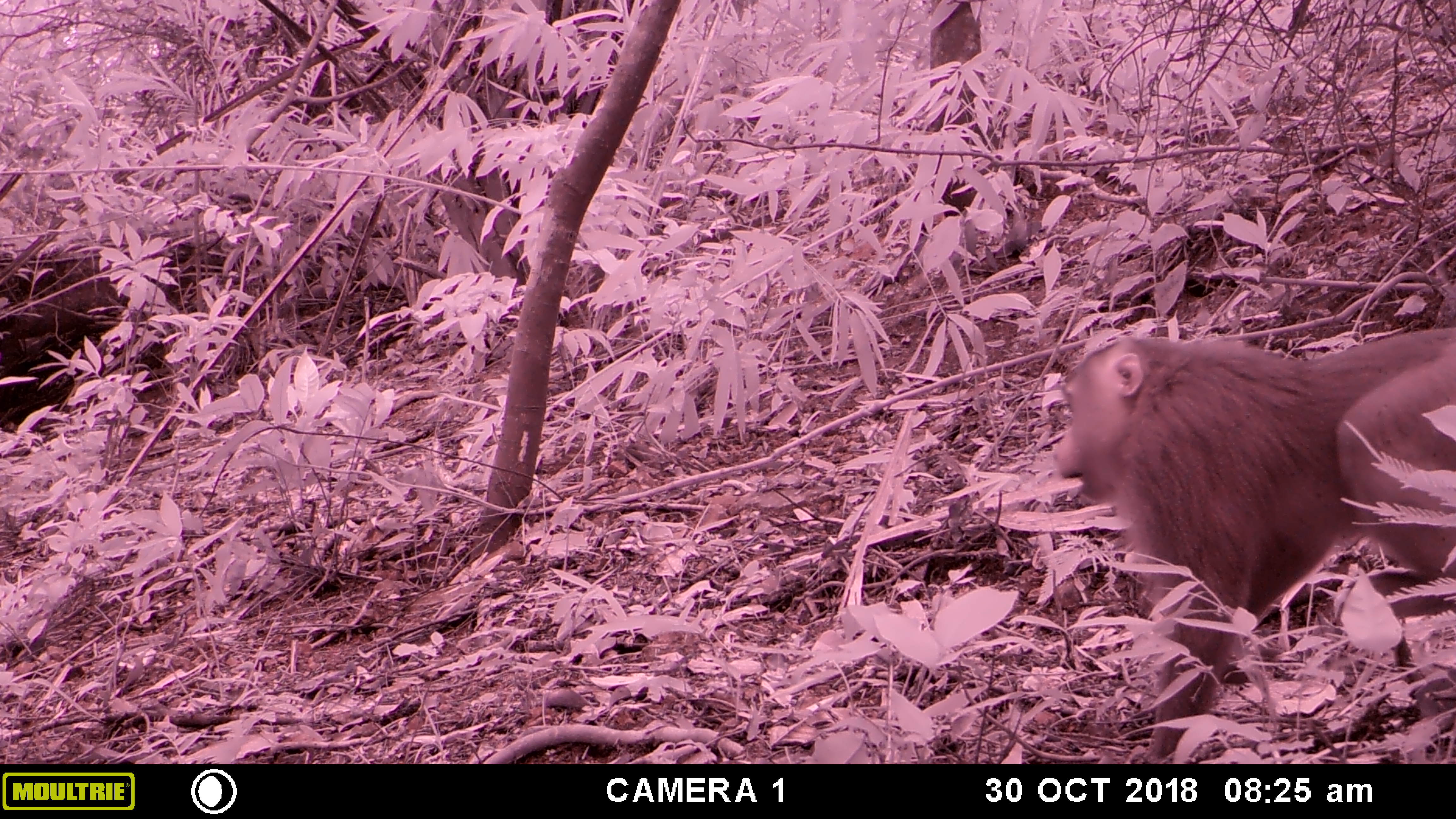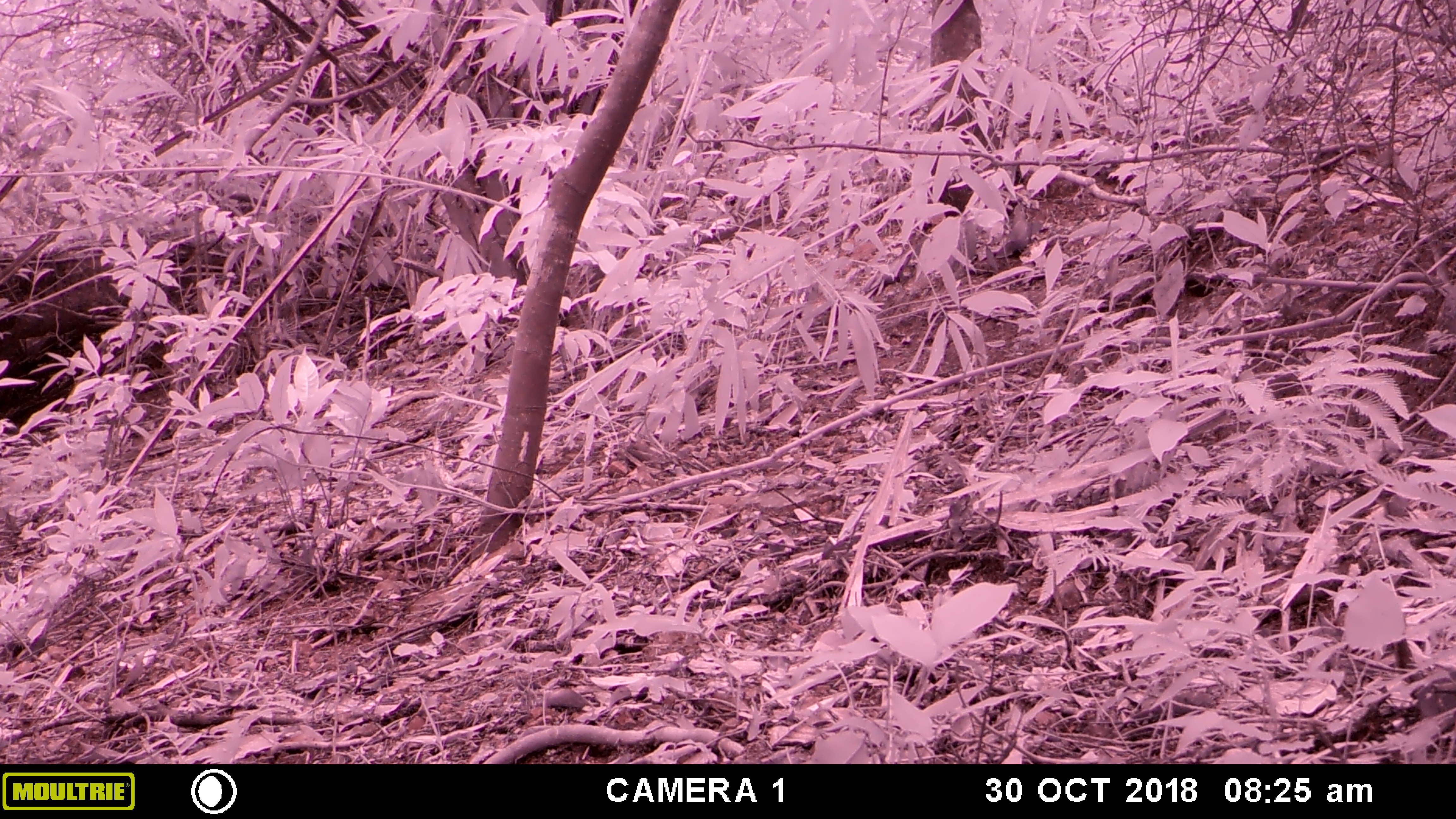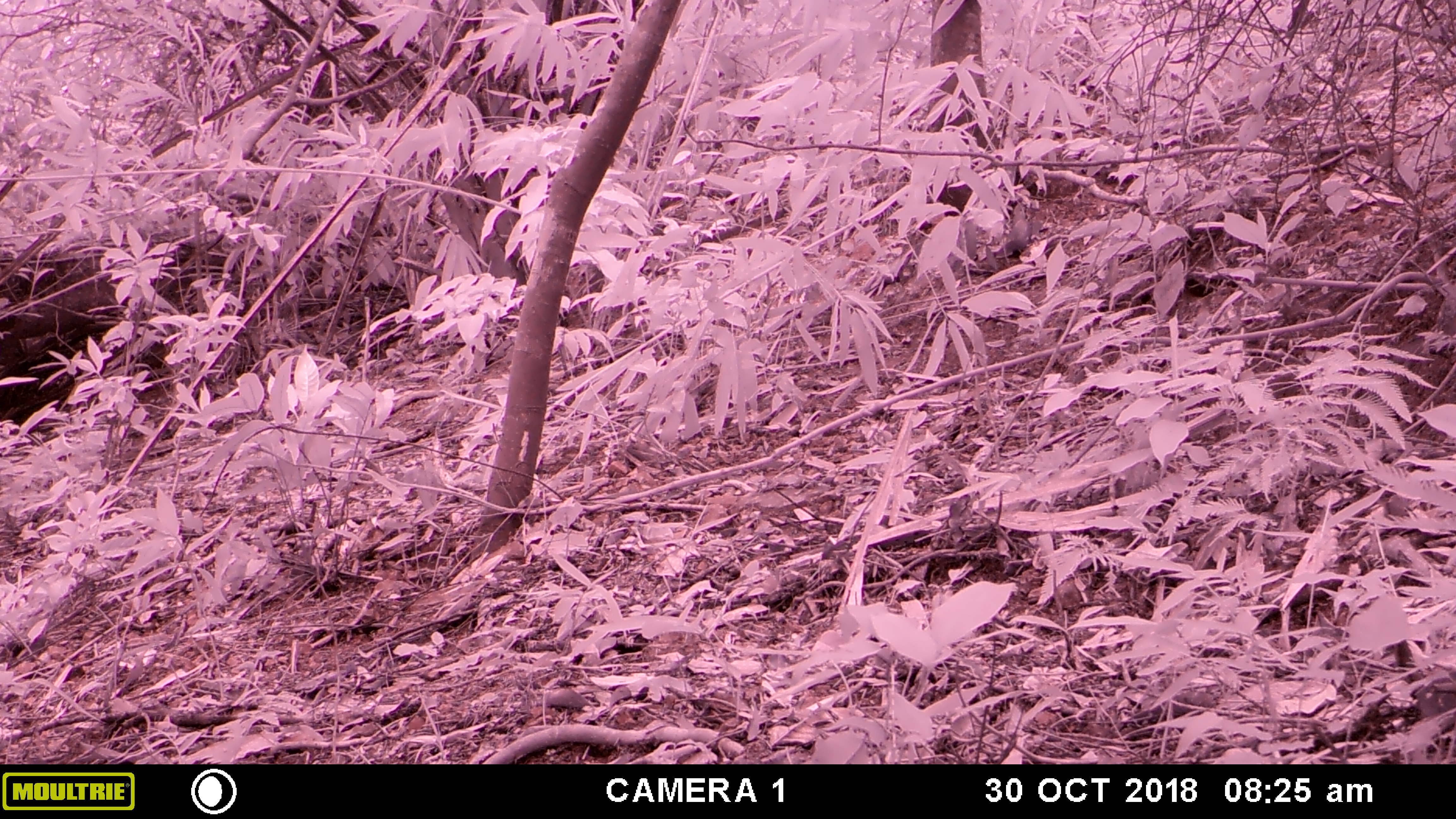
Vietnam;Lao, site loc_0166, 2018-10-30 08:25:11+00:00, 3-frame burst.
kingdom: Animalia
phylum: Chordata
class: Mammalia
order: Primates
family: Cercopithecidae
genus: Macaca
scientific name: Macaca nemestrina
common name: pig-tailed macaque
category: pig tailed macaque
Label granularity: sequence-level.